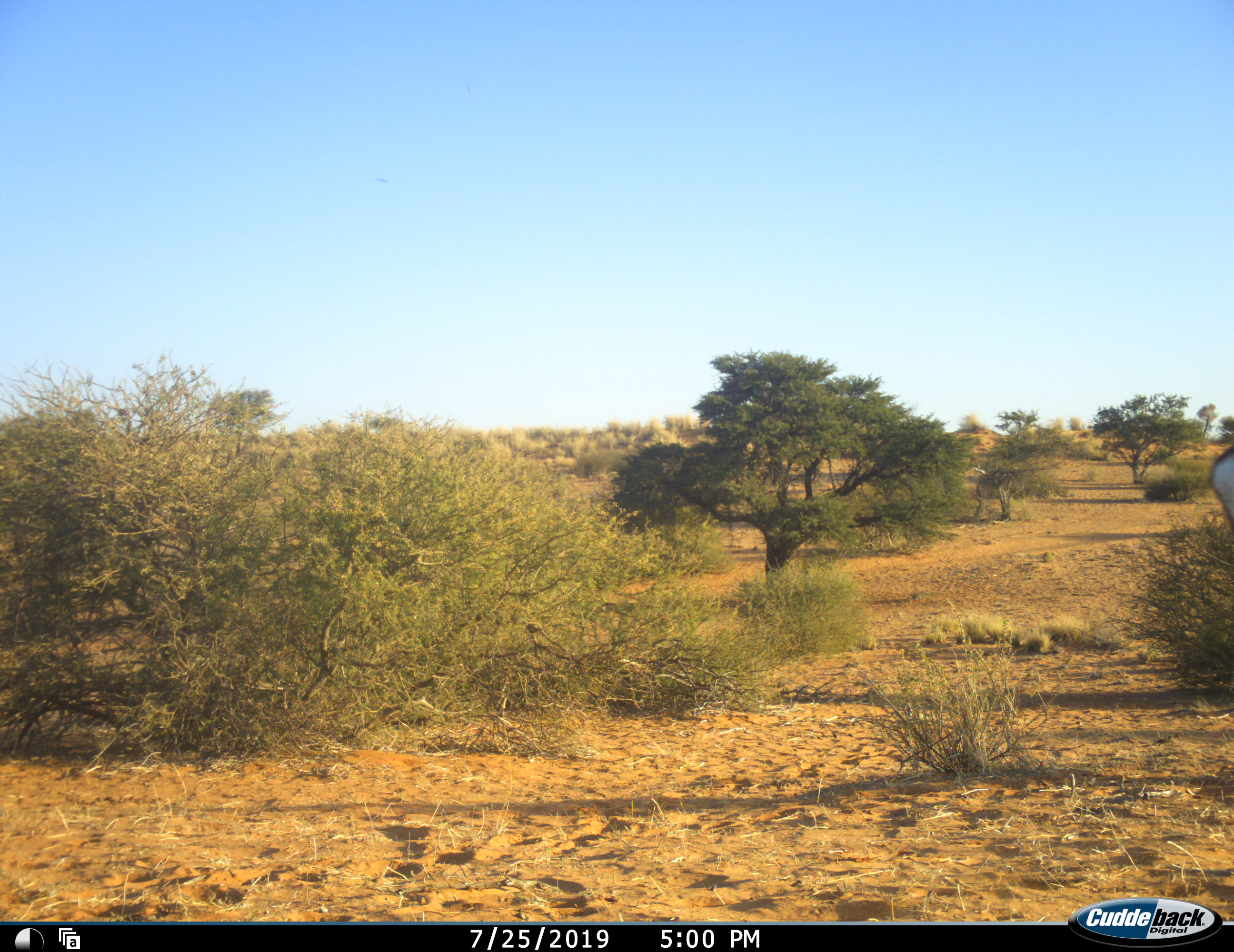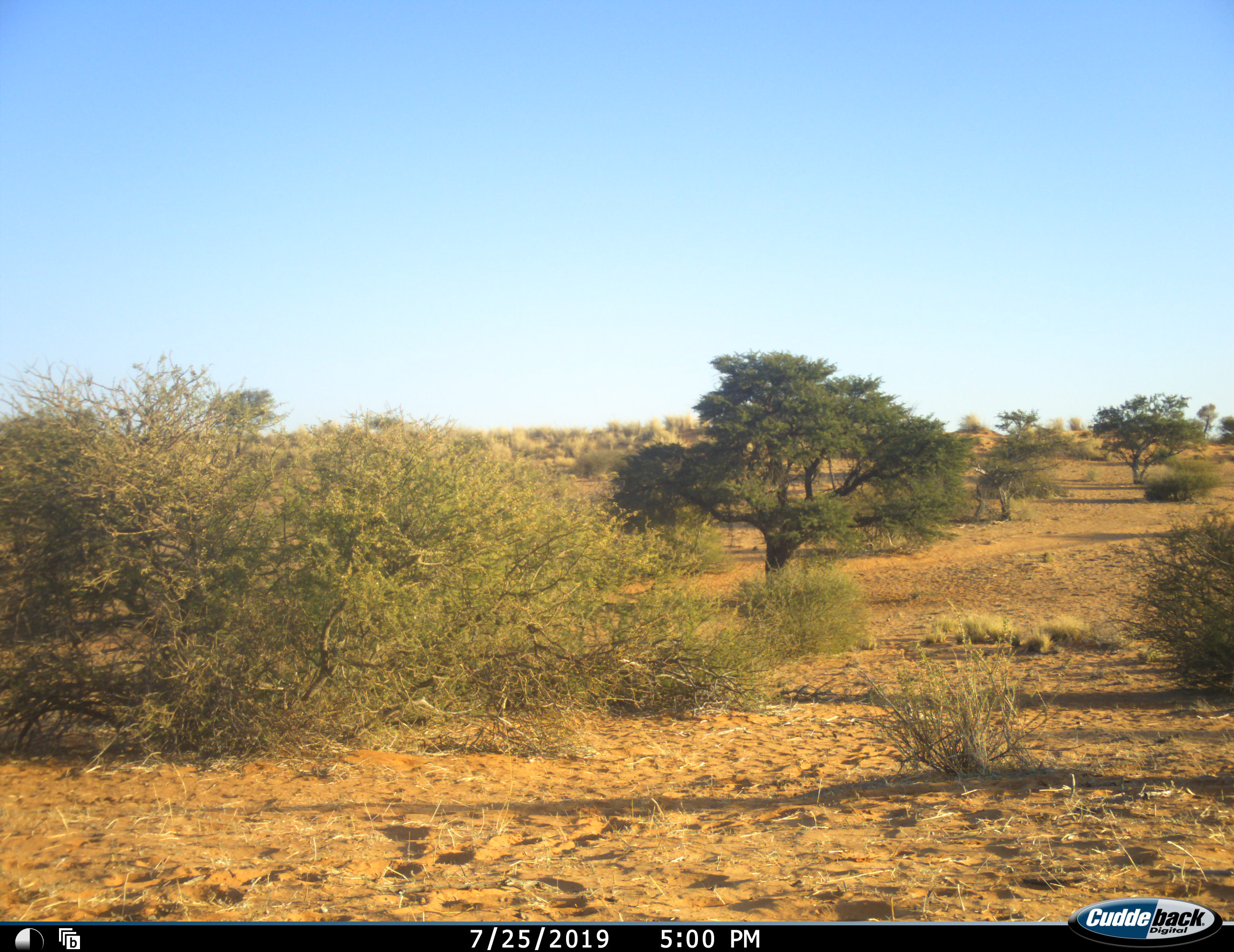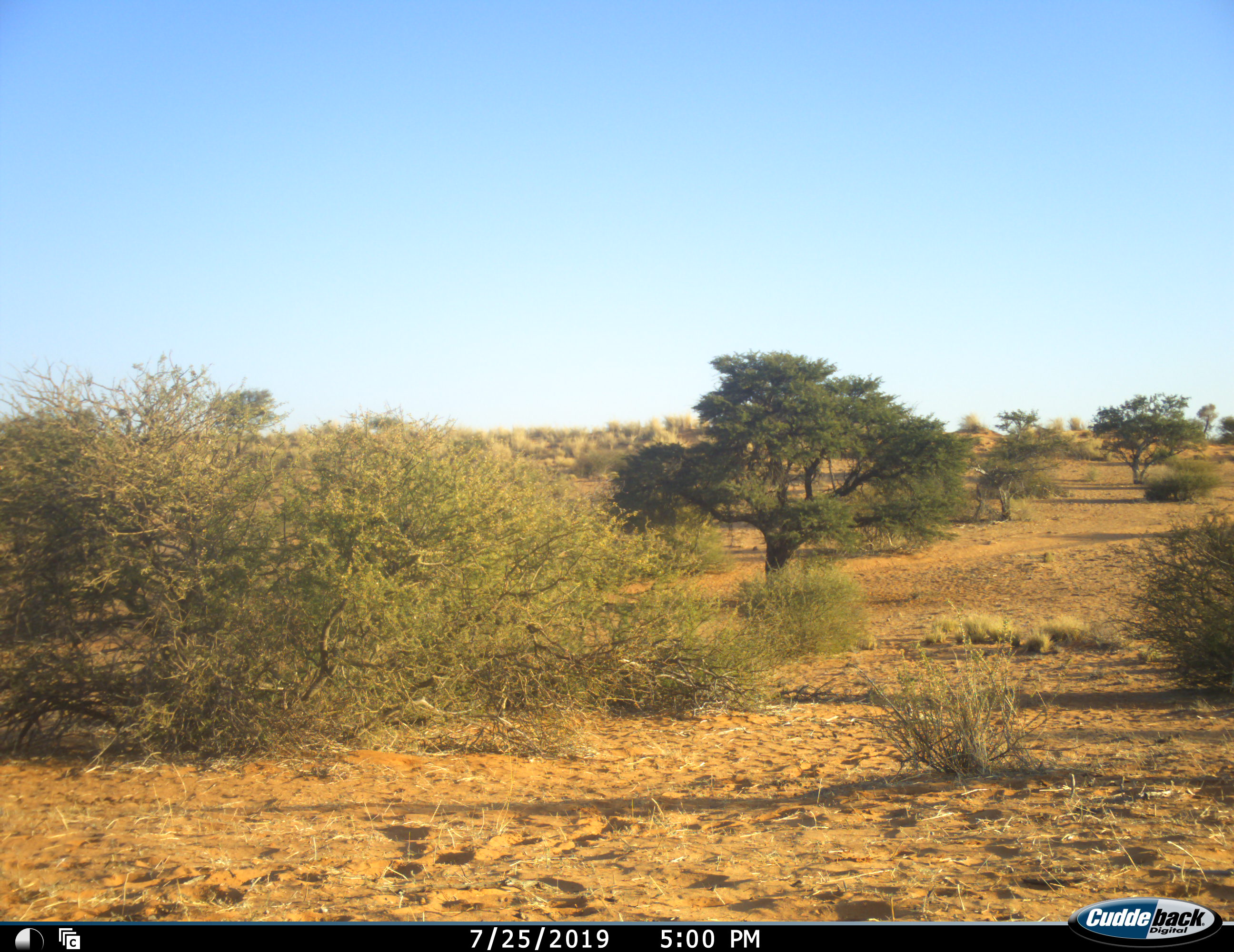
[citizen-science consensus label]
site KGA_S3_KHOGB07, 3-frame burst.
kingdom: Animalia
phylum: Chordata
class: Mammalia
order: Artiodactyla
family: Bovidae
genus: Antidorcas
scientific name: Antidorcas marsupialis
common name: springbok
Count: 1.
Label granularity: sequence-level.